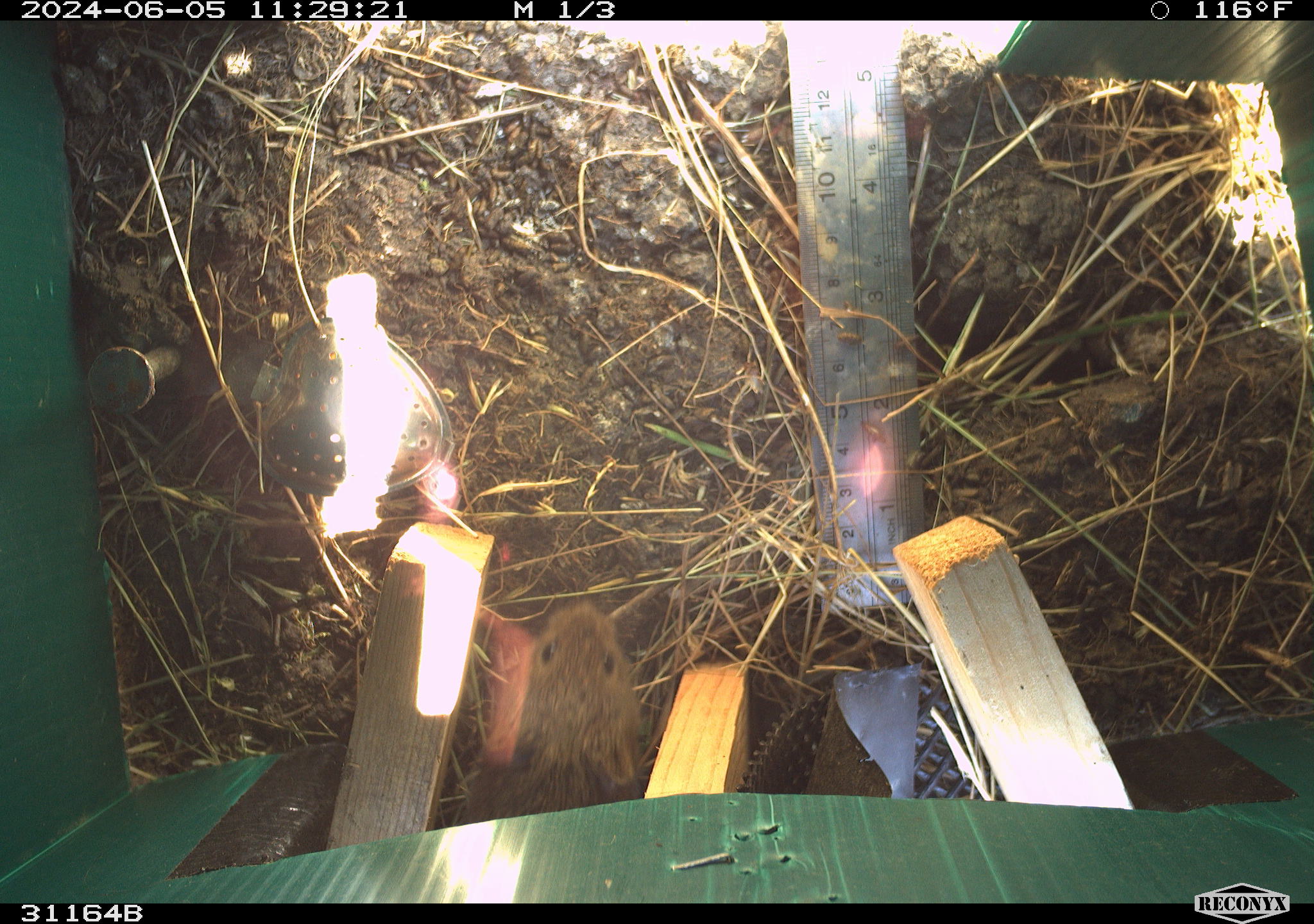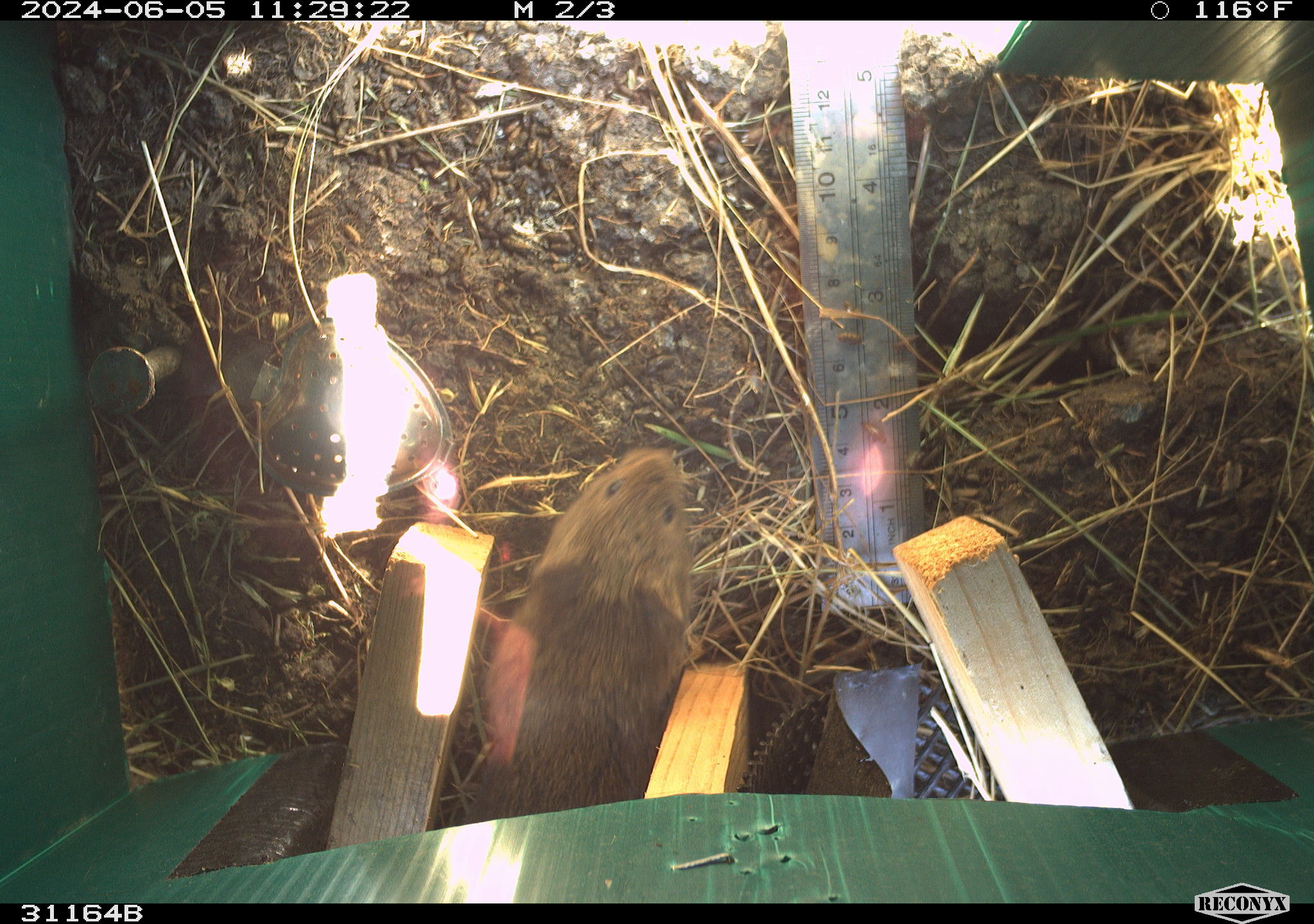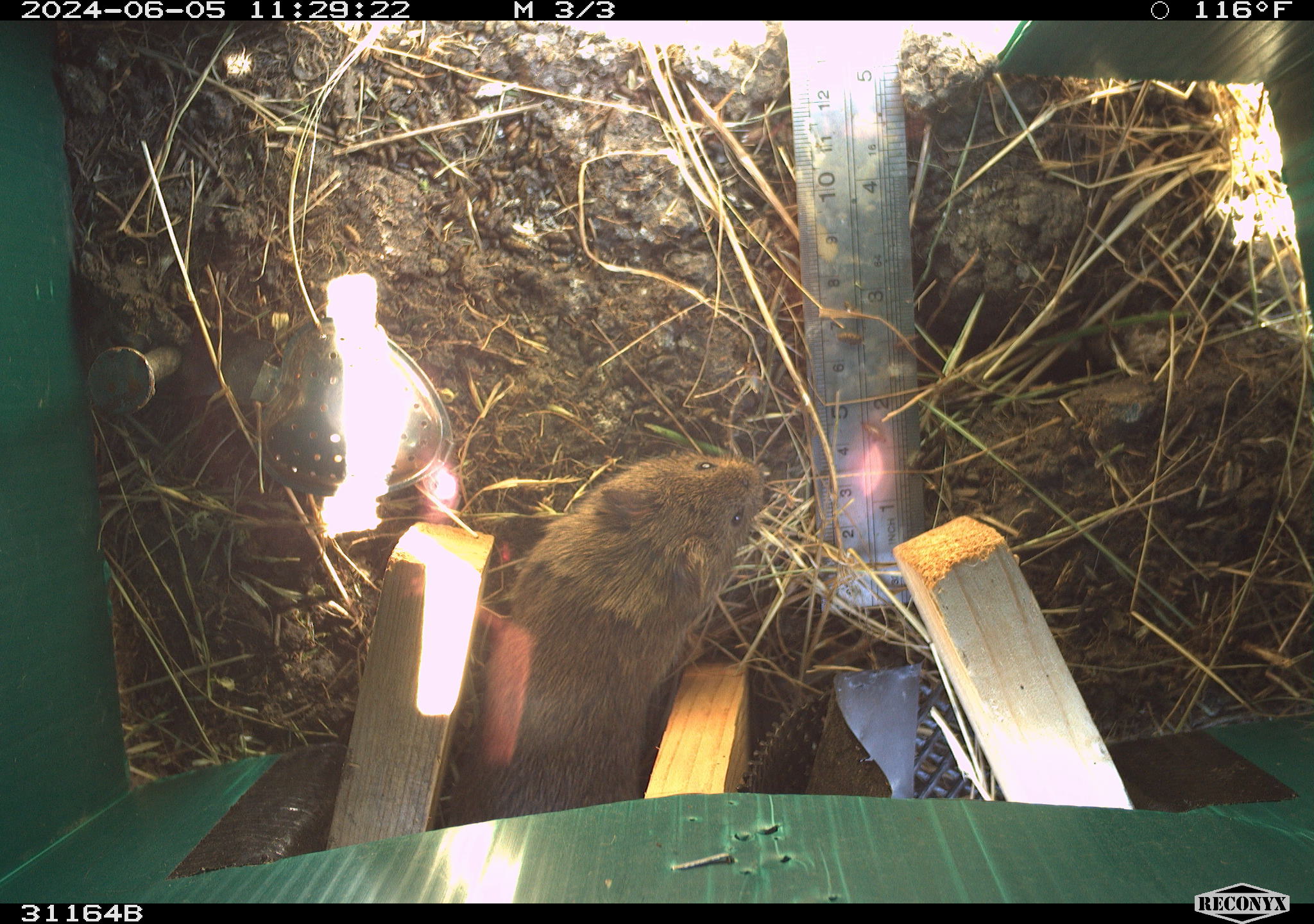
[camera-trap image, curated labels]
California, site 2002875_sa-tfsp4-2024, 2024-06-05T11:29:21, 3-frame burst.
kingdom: Animalia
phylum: Chordata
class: Mammalia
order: Rodentia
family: Cricetidae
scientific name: Arvicolinae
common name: voles, lemmings, and muskrats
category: arvicolinae subfamily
Arvicolinae subfamily (voles, lemmings, and muskrats) (Arvicolinae).